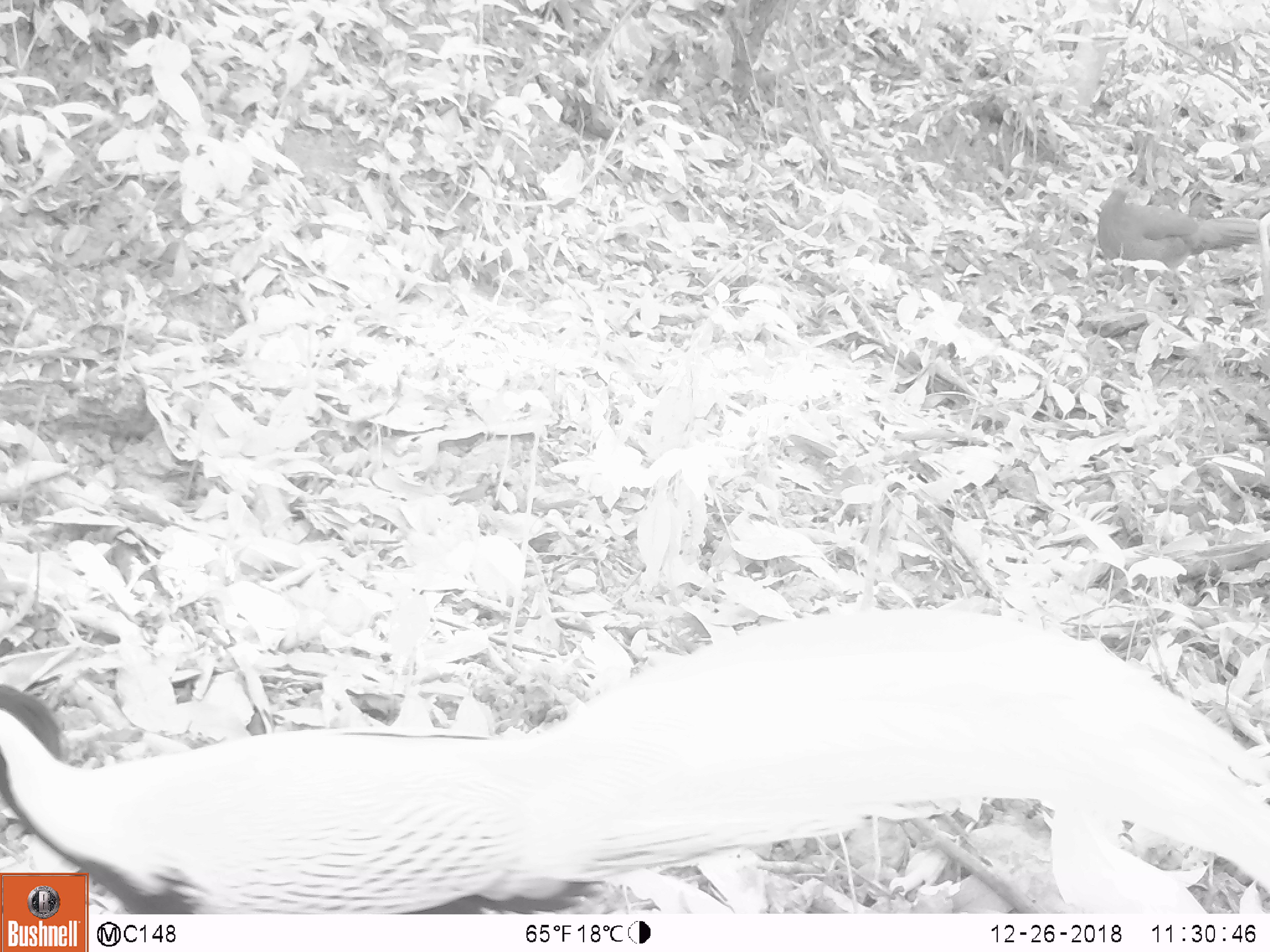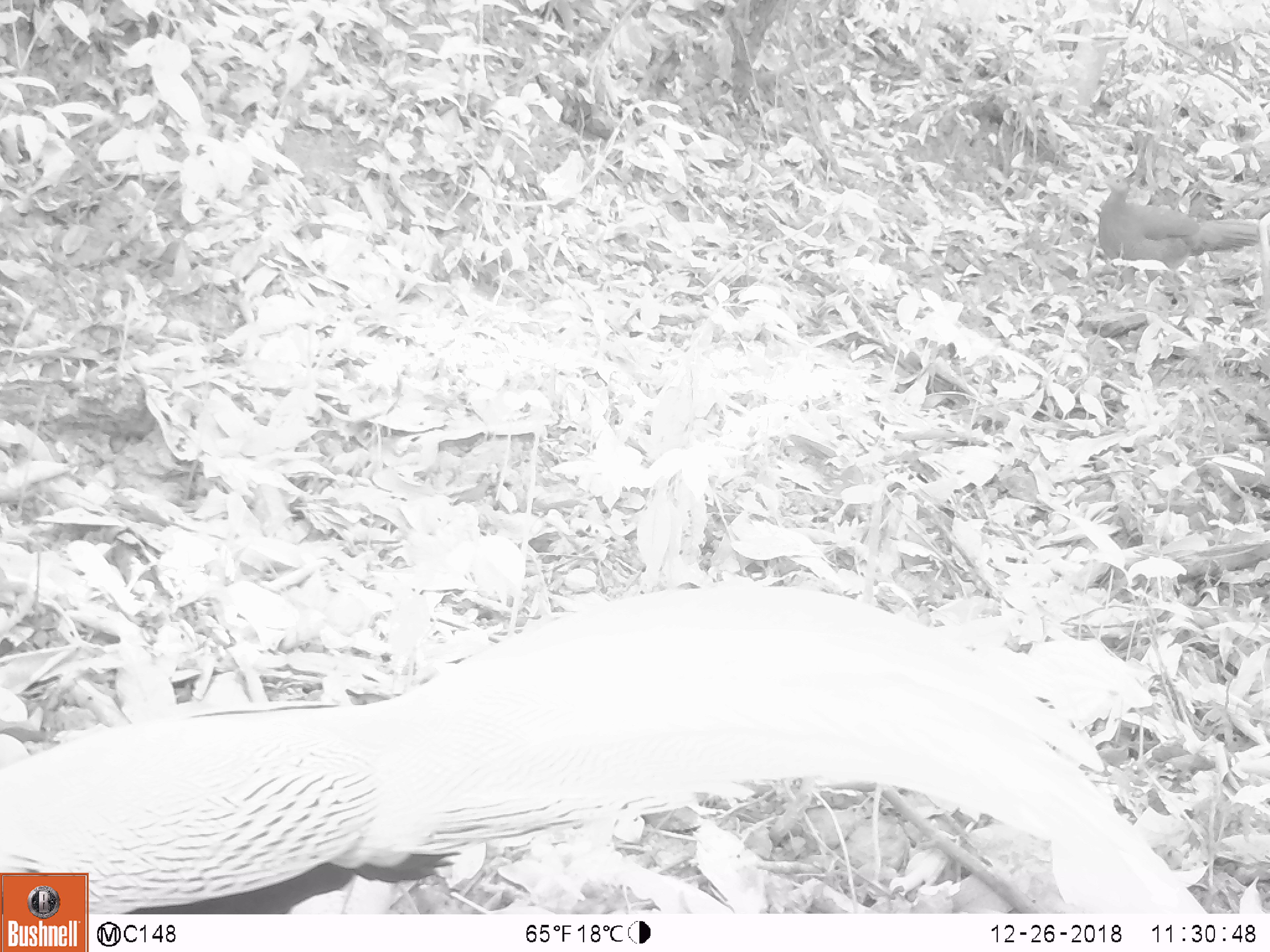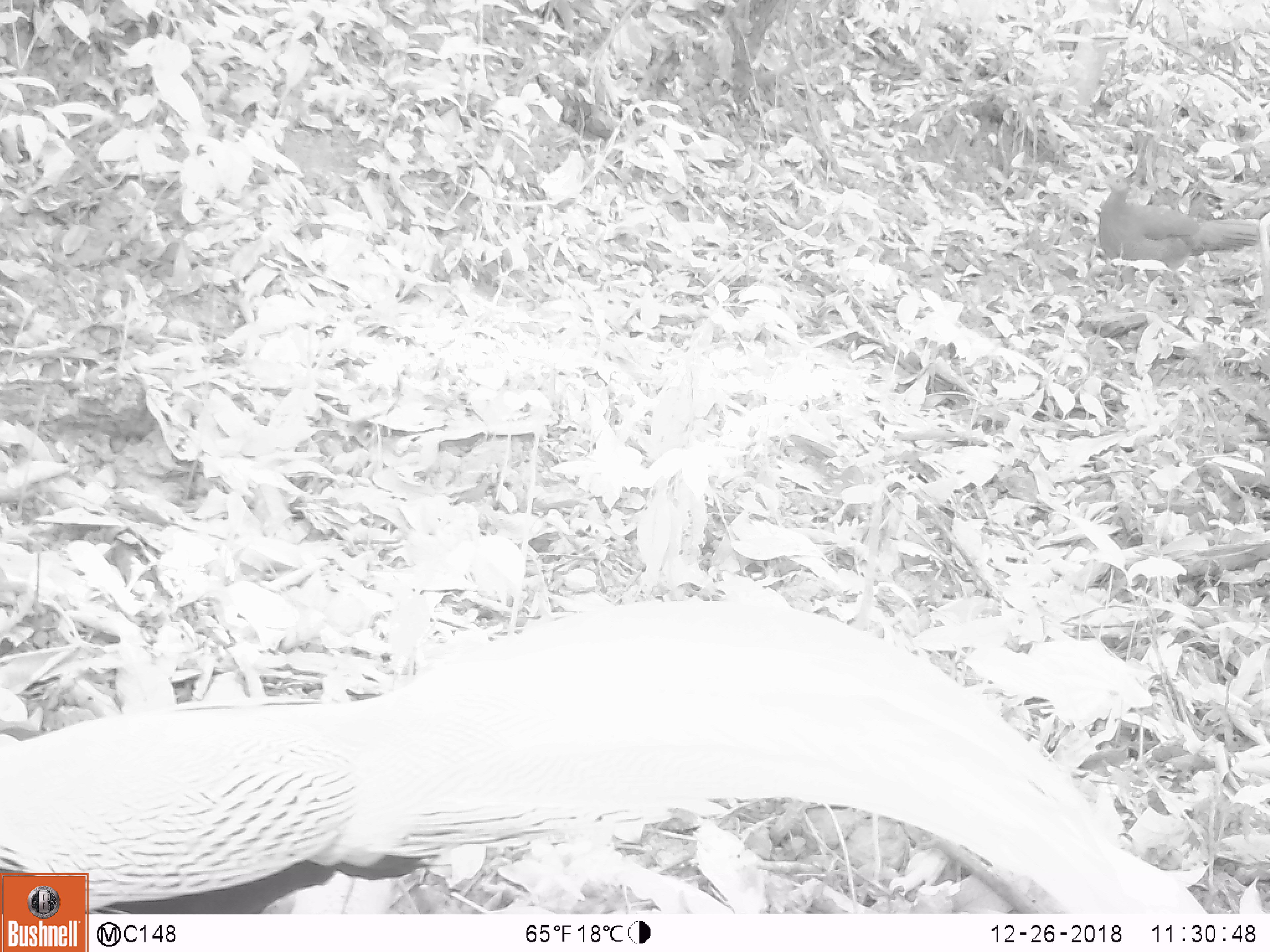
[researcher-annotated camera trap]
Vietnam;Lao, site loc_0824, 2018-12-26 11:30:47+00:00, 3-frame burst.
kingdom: Animalia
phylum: Chordata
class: Aves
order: Galliformes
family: Phasianidae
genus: Lophura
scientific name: Lophura nycthemera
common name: silver pheasant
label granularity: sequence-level